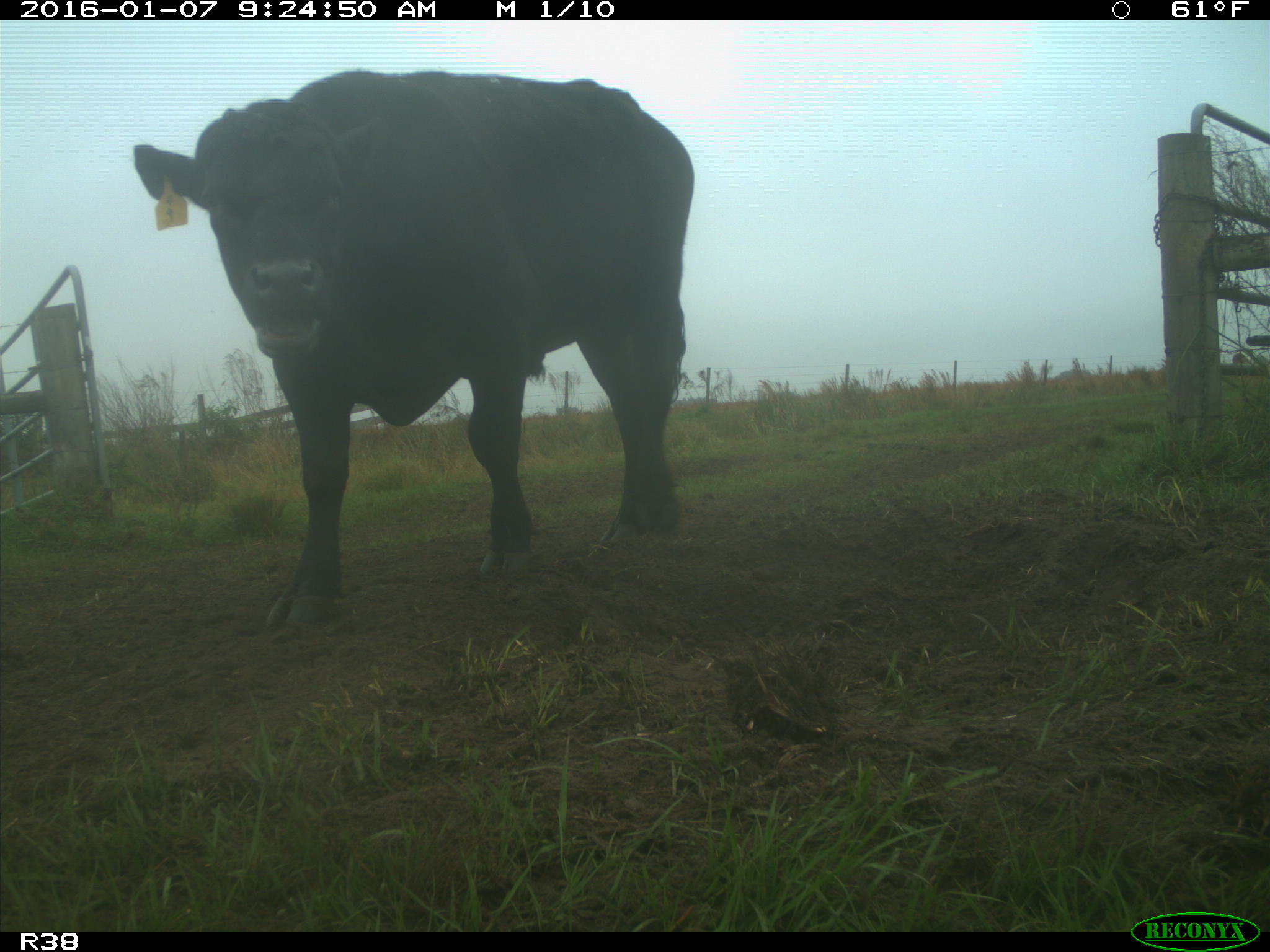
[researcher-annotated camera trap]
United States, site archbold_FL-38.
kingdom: Animalia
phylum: Chordata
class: Mammalia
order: Artiodactyla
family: Bovidae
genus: Bos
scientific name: Bos taurus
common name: domestic cow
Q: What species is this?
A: Bos taurus (domestic cow).